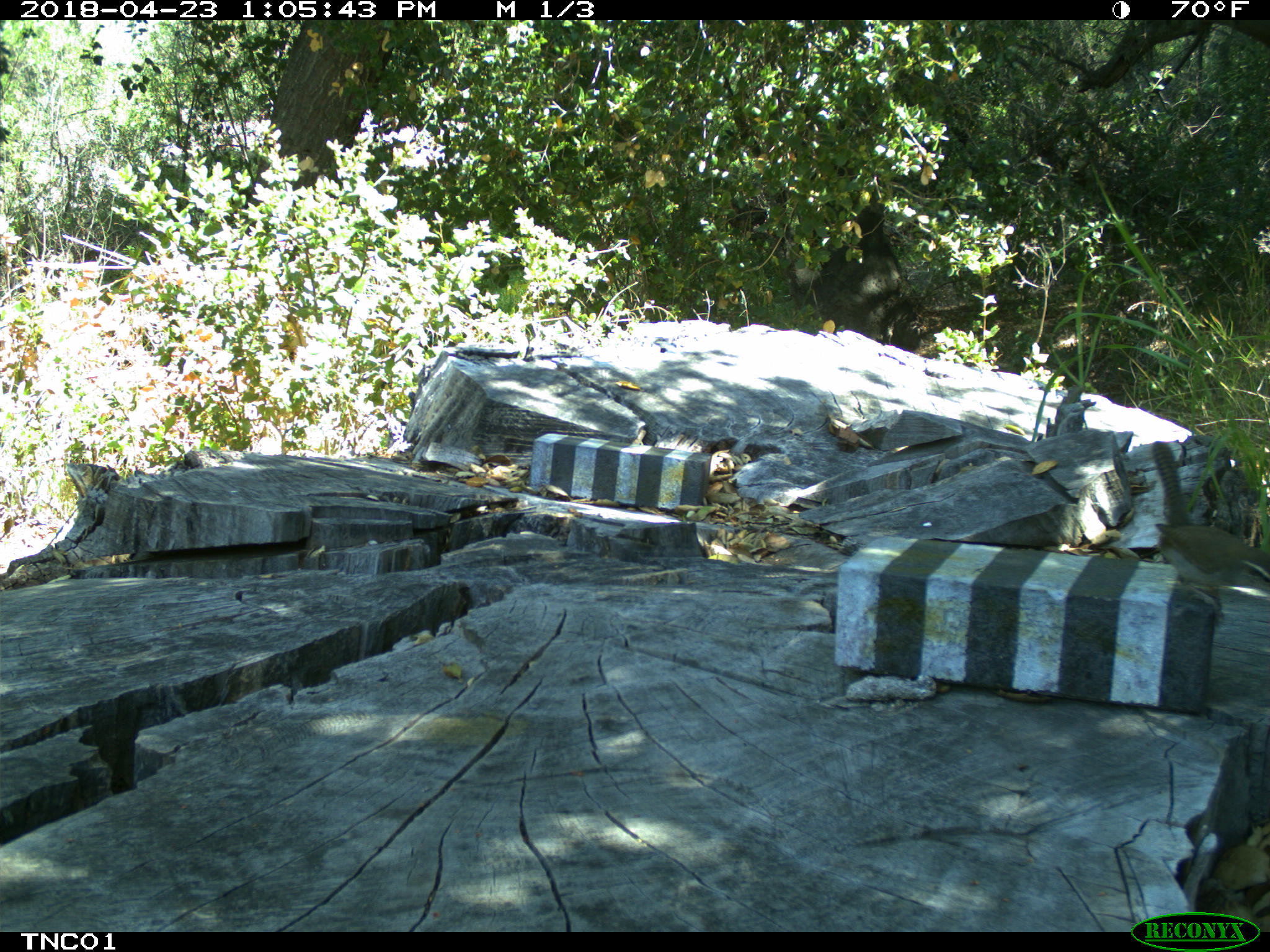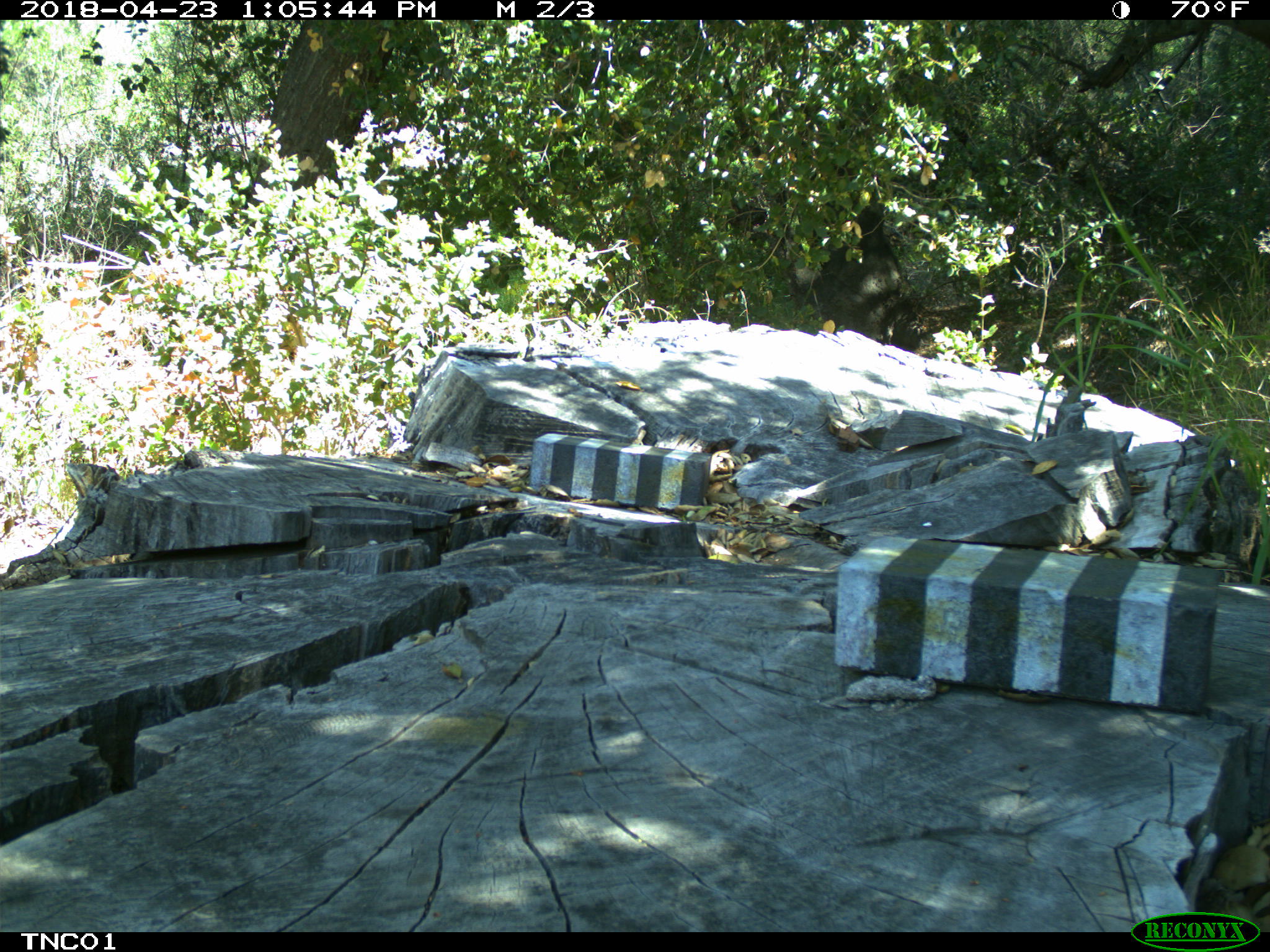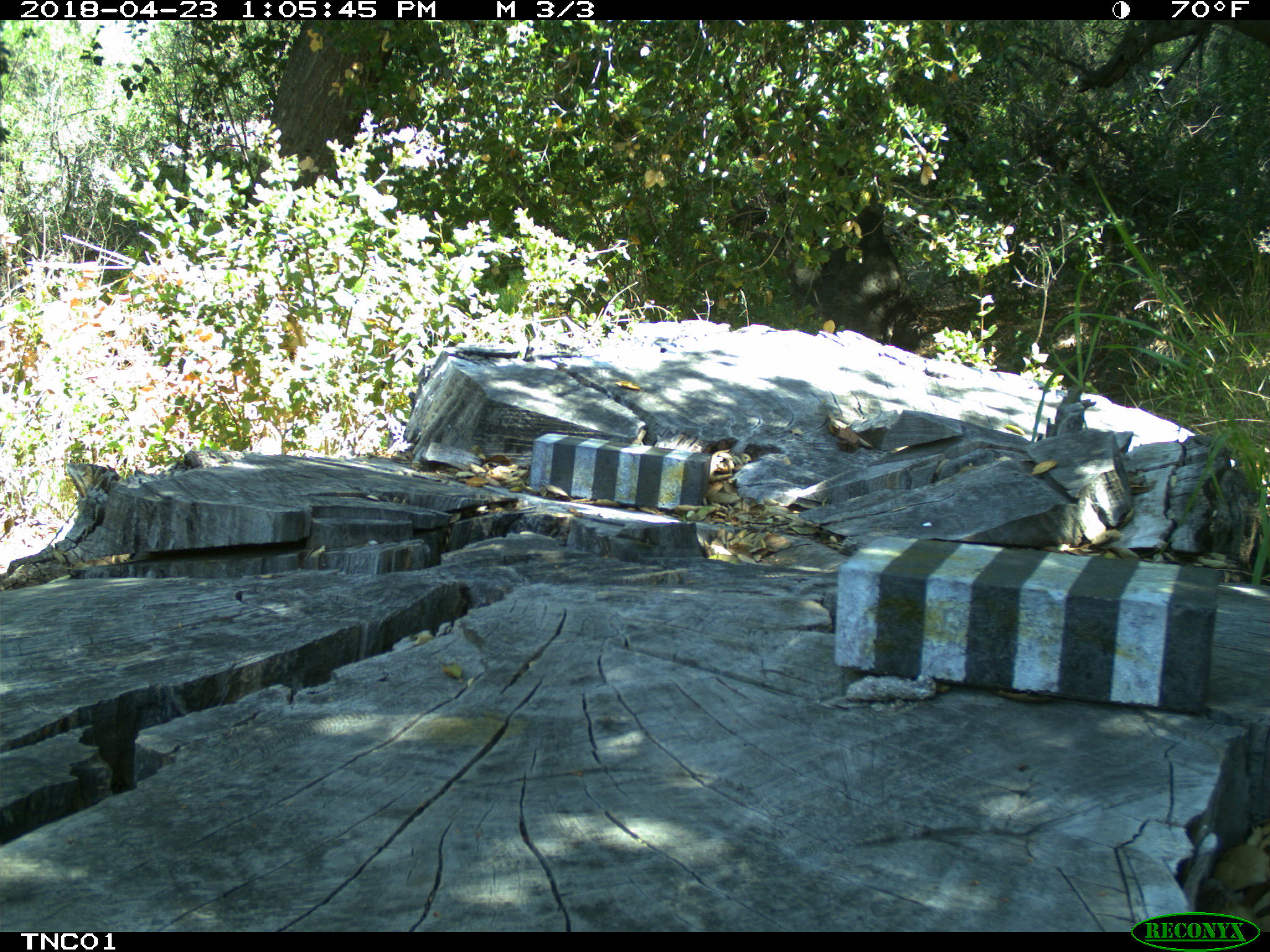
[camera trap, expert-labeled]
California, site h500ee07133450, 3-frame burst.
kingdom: Animalia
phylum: Chordata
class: Aves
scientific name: Aves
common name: bird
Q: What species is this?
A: Bird (Aves).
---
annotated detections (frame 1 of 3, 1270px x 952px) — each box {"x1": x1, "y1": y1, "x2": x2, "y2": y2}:
bird: {"x1": 1151, "y1": 440, "x2": 1269, "y2": 615}